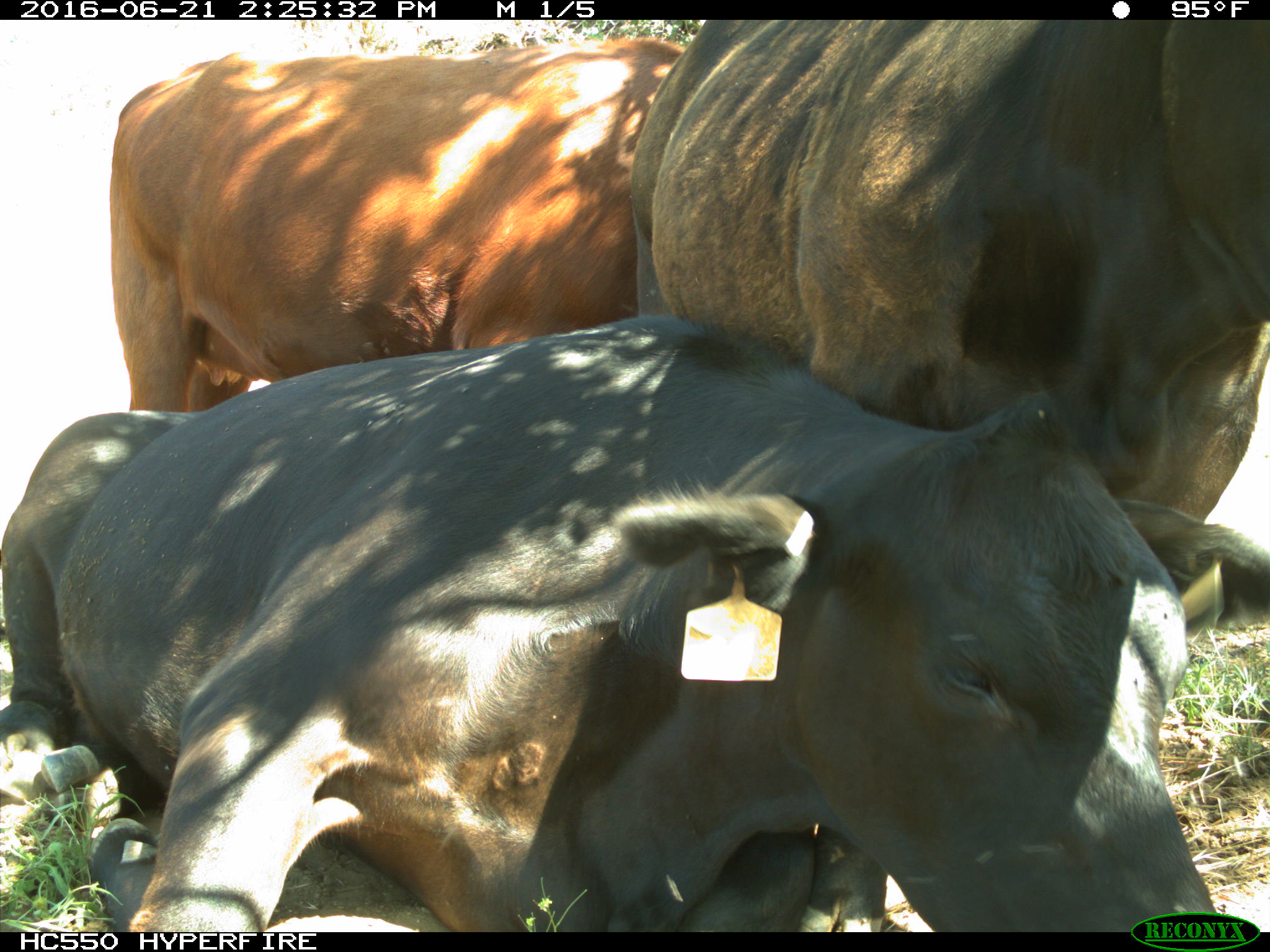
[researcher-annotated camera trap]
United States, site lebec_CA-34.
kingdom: Animalia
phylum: Chordata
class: Mammalia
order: Artiodactyla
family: Bovidae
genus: Bos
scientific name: Bos taurus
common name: domestic cow